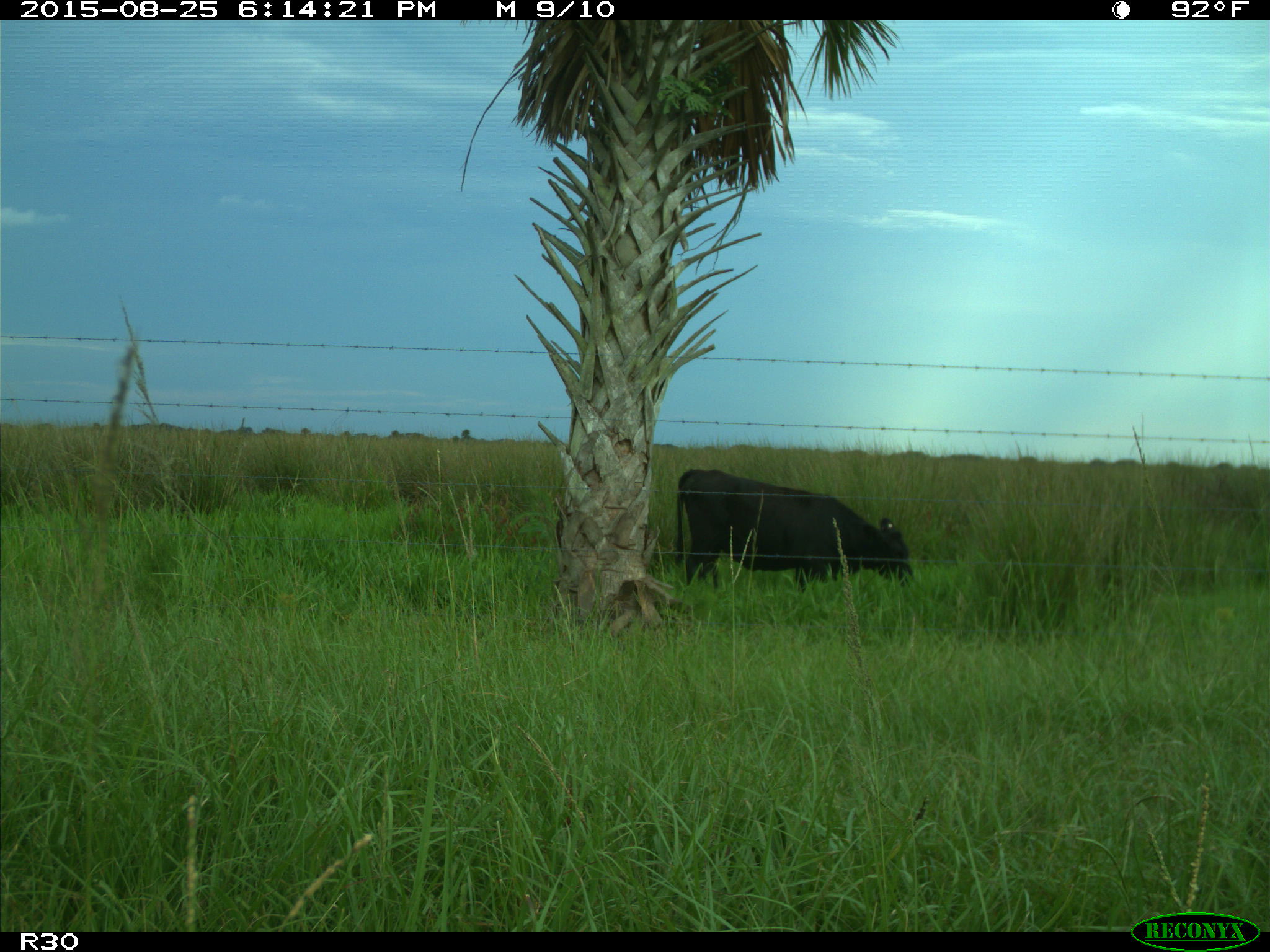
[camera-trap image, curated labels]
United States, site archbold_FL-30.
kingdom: Animalia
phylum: Chordata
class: Mammalia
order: Artiodactyla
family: Bovidae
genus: Bos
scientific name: Bos taurus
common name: domestic cow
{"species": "Bos taurus (domestic cow)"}